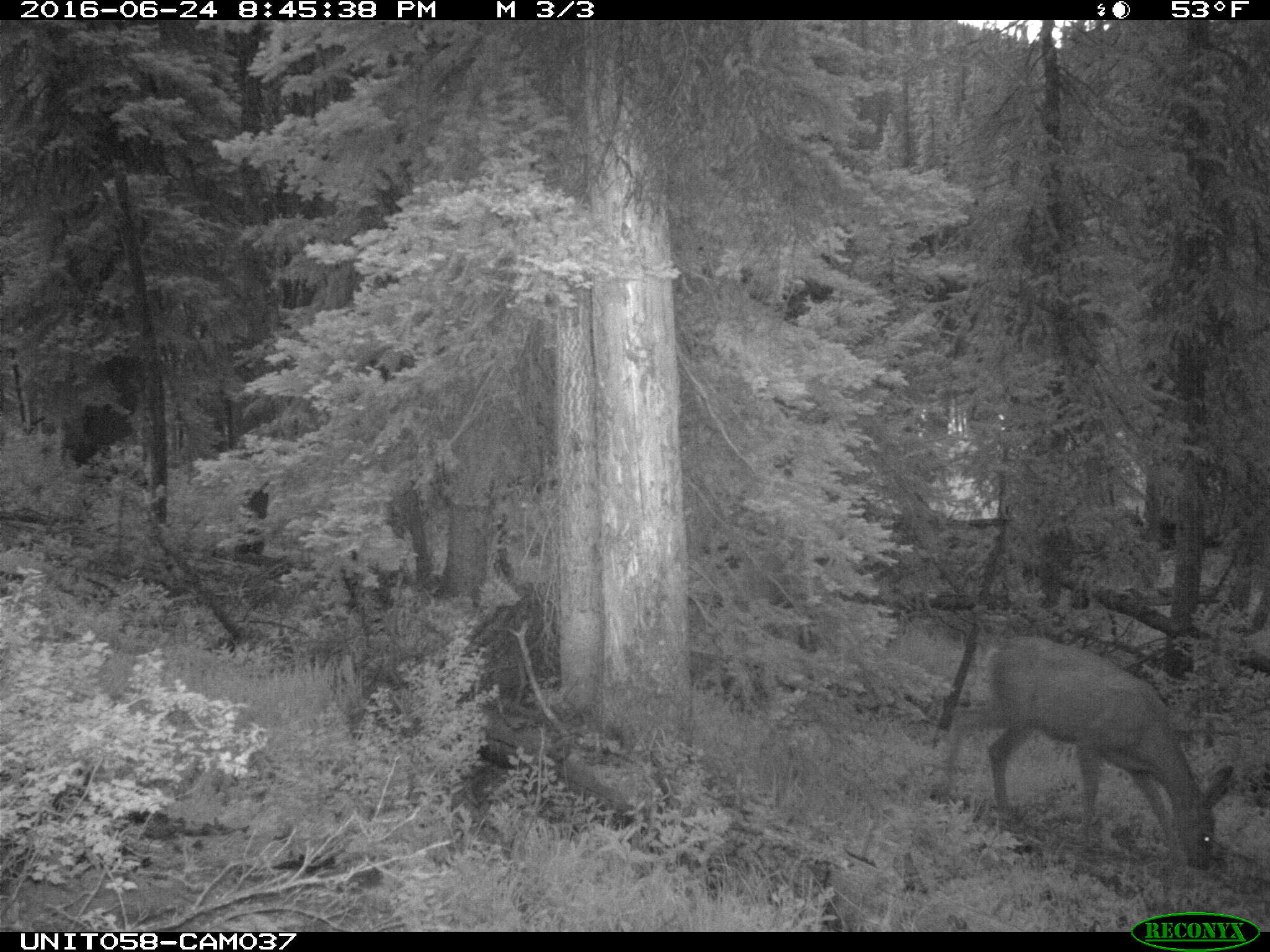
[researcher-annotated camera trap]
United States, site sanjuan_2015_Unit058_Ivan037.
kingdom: Animalia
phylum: Chordata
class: Mammalia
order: Artiodactyla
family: Cervidae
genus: Odocoileus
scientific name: Odocoileus hemionus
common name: mule deer